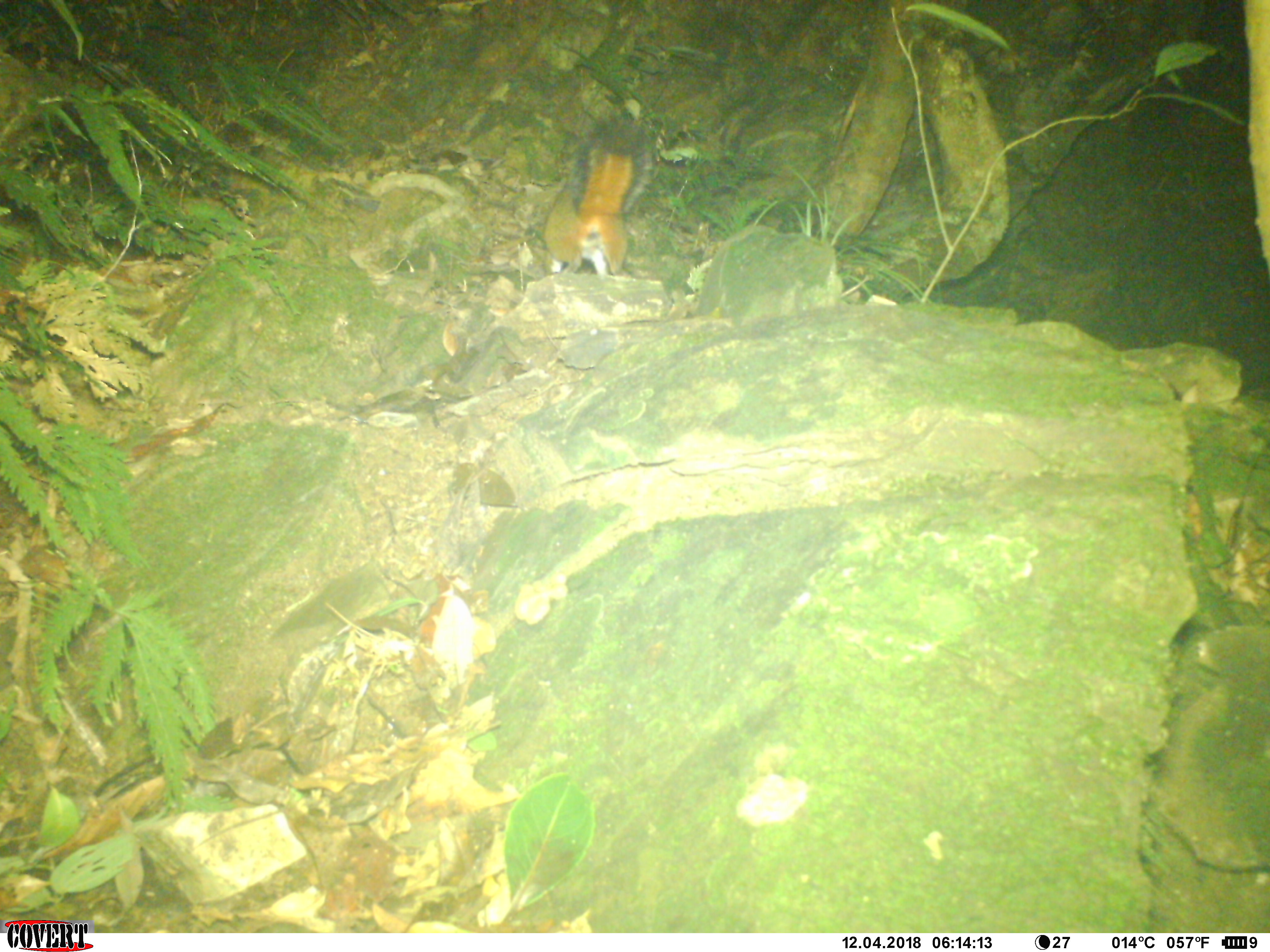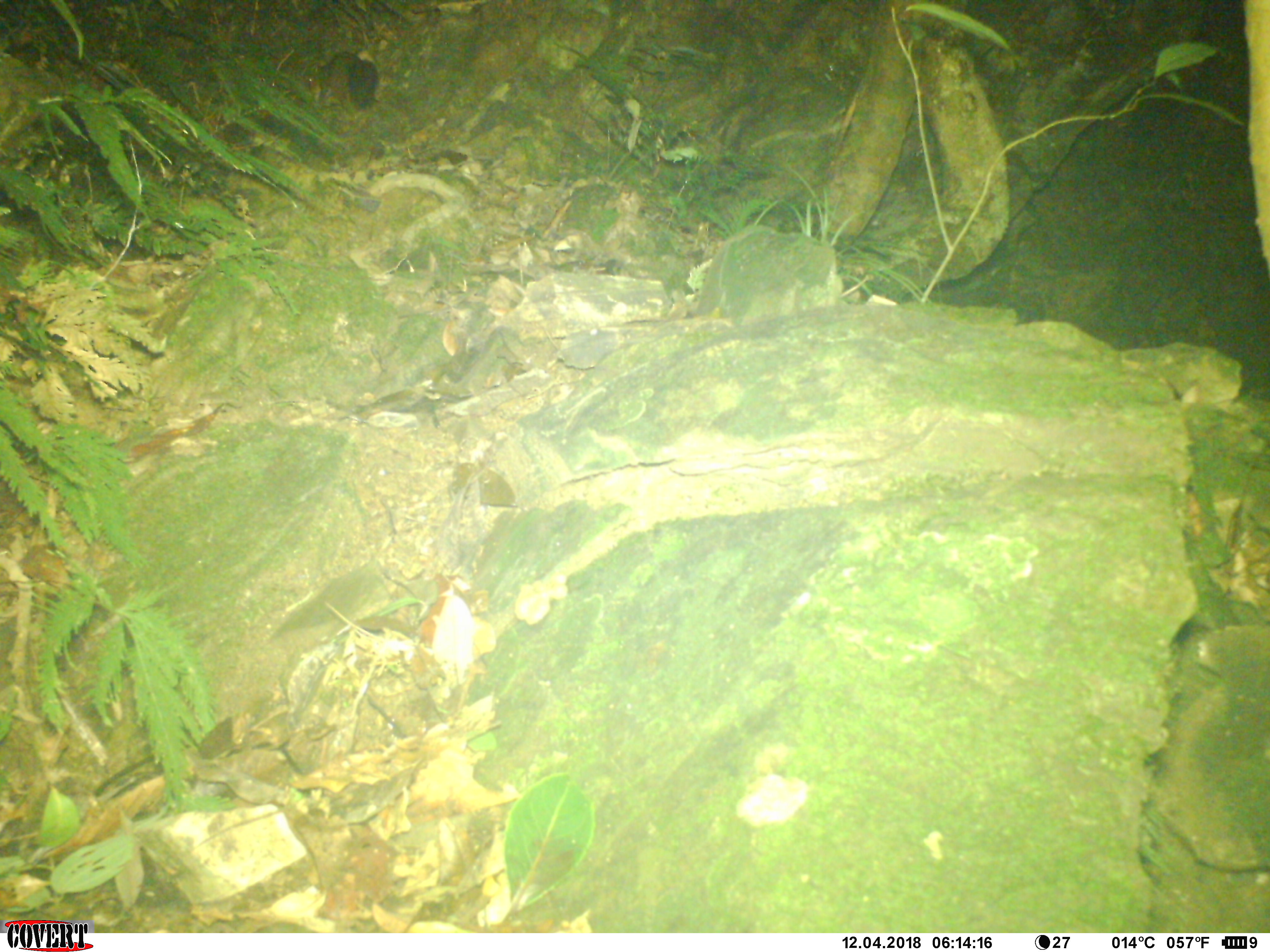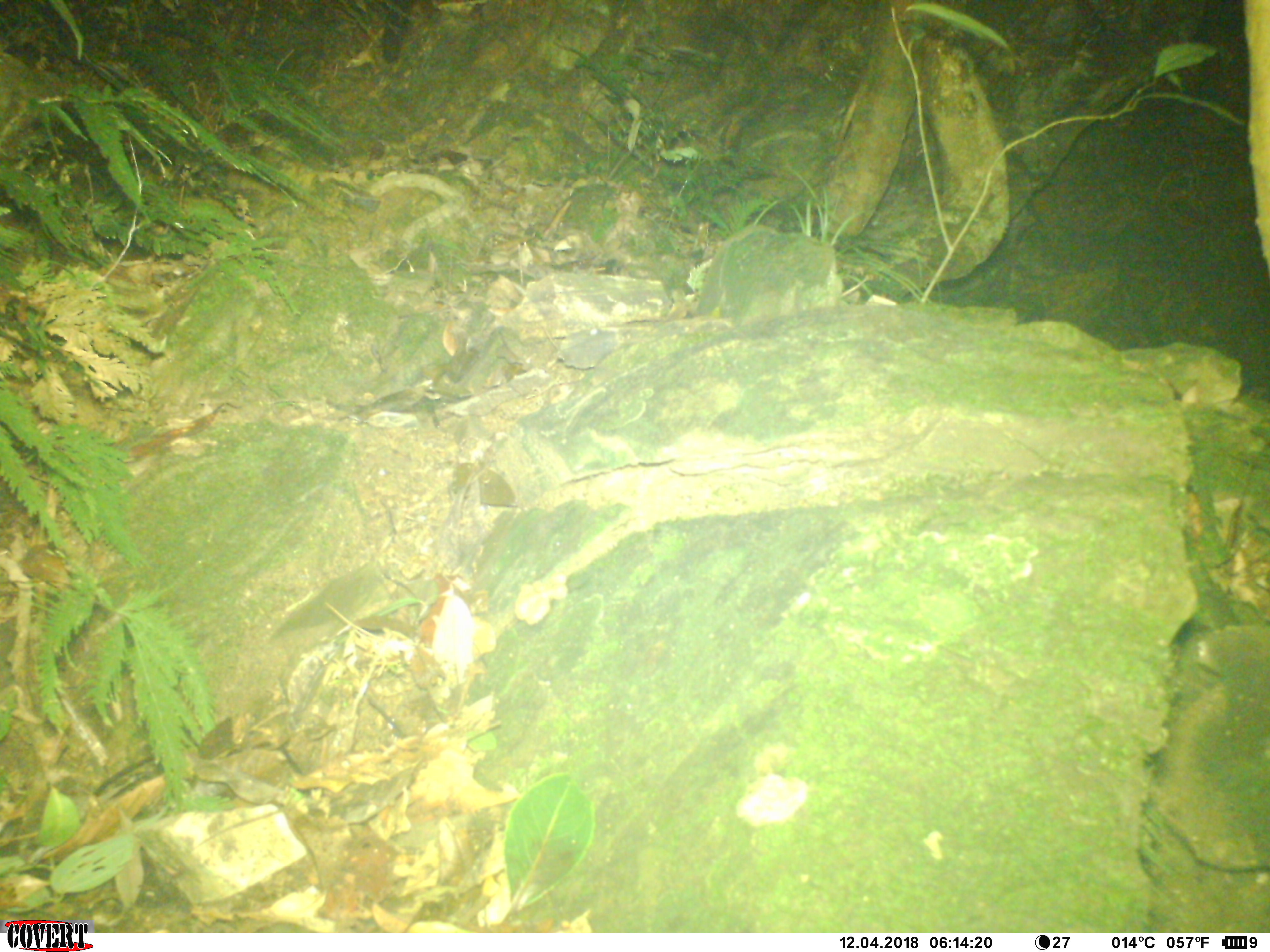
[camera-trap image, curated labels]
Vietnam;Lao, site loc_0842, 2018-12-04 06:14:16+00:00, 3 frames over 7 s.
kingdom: Animalia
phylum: Chordata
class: Mammalia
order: Rodentia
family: Sciuridae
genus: Dremomys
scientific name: Dremomys rufigenis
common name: red-cheeked squirrel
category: red cheeked squirrel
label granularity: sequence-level